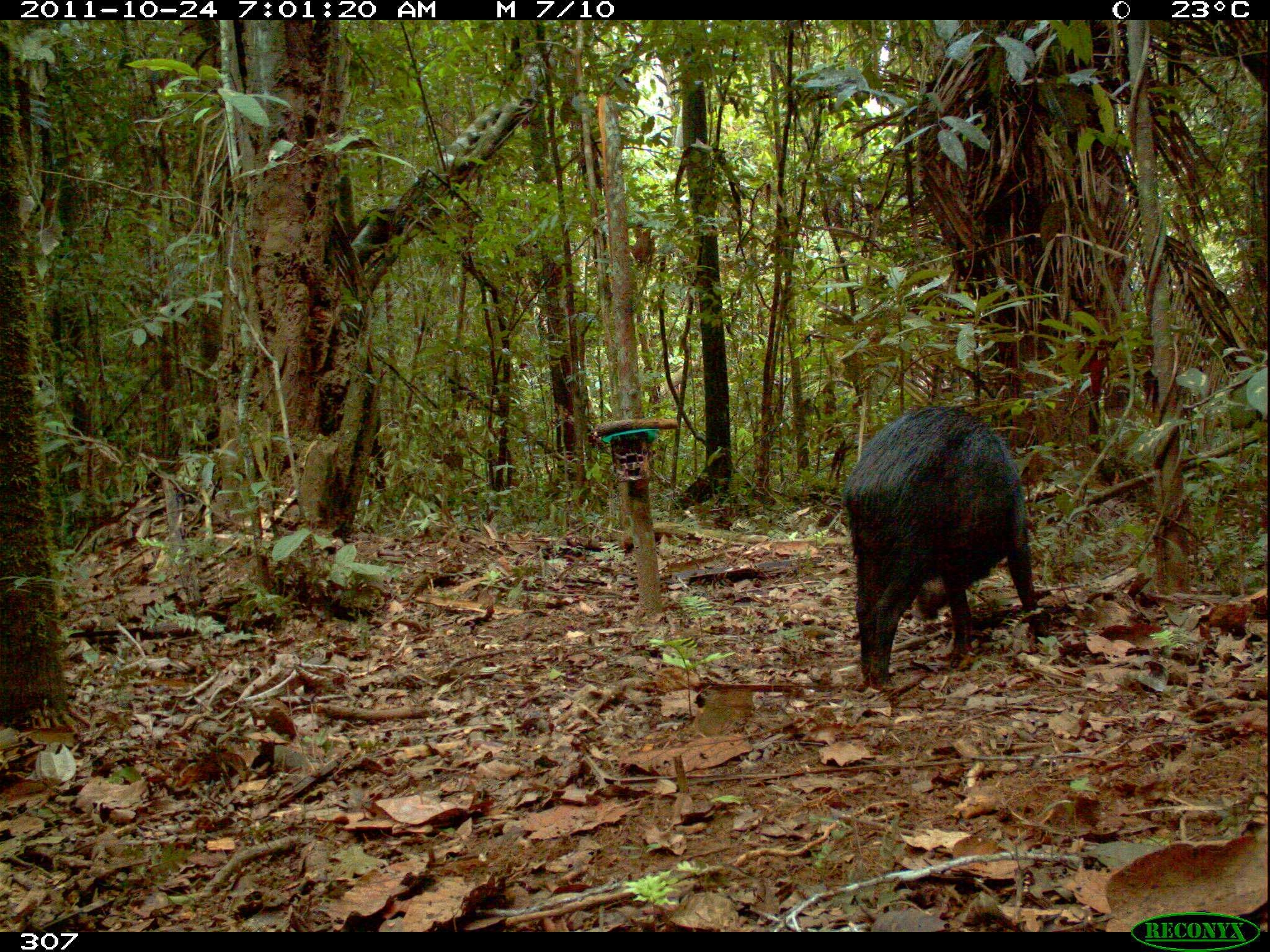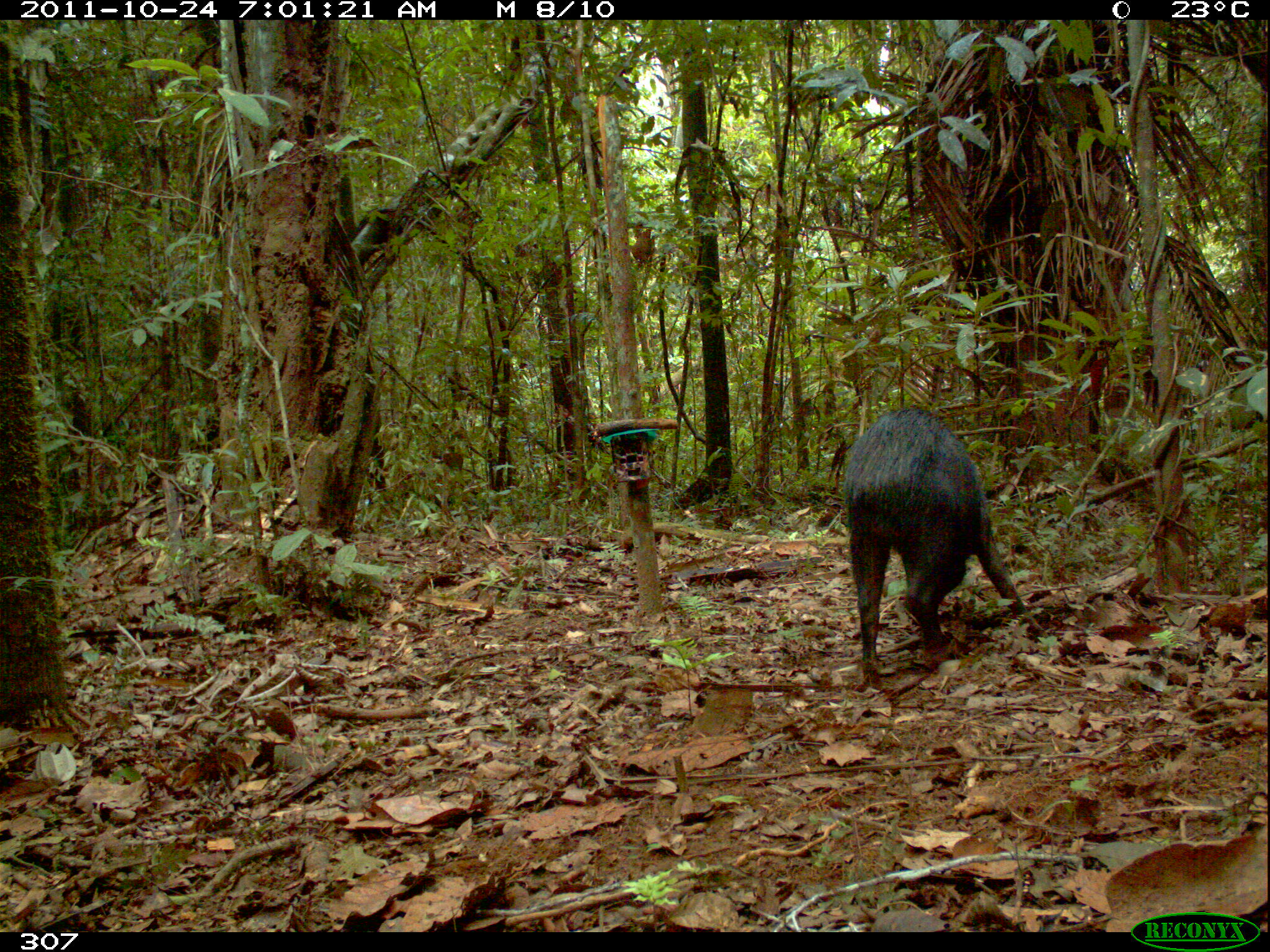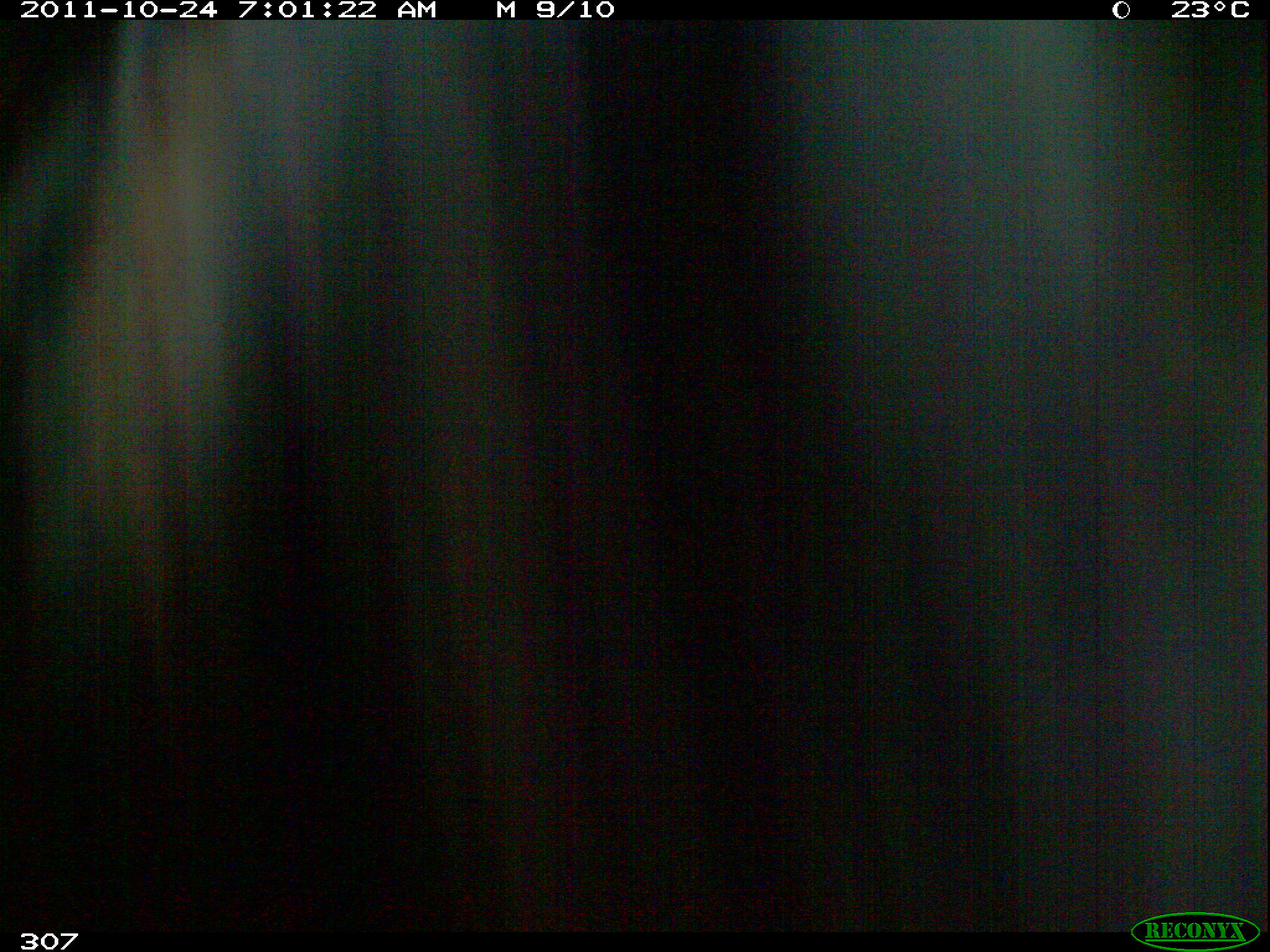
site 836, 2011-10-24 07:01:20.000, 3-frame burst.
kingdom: Animalia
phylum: Chordata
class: Mammalia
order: Artiodactyla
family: Tayassuidae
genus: Tayassu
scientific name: Tayassu pecari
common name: white-lipped peccary